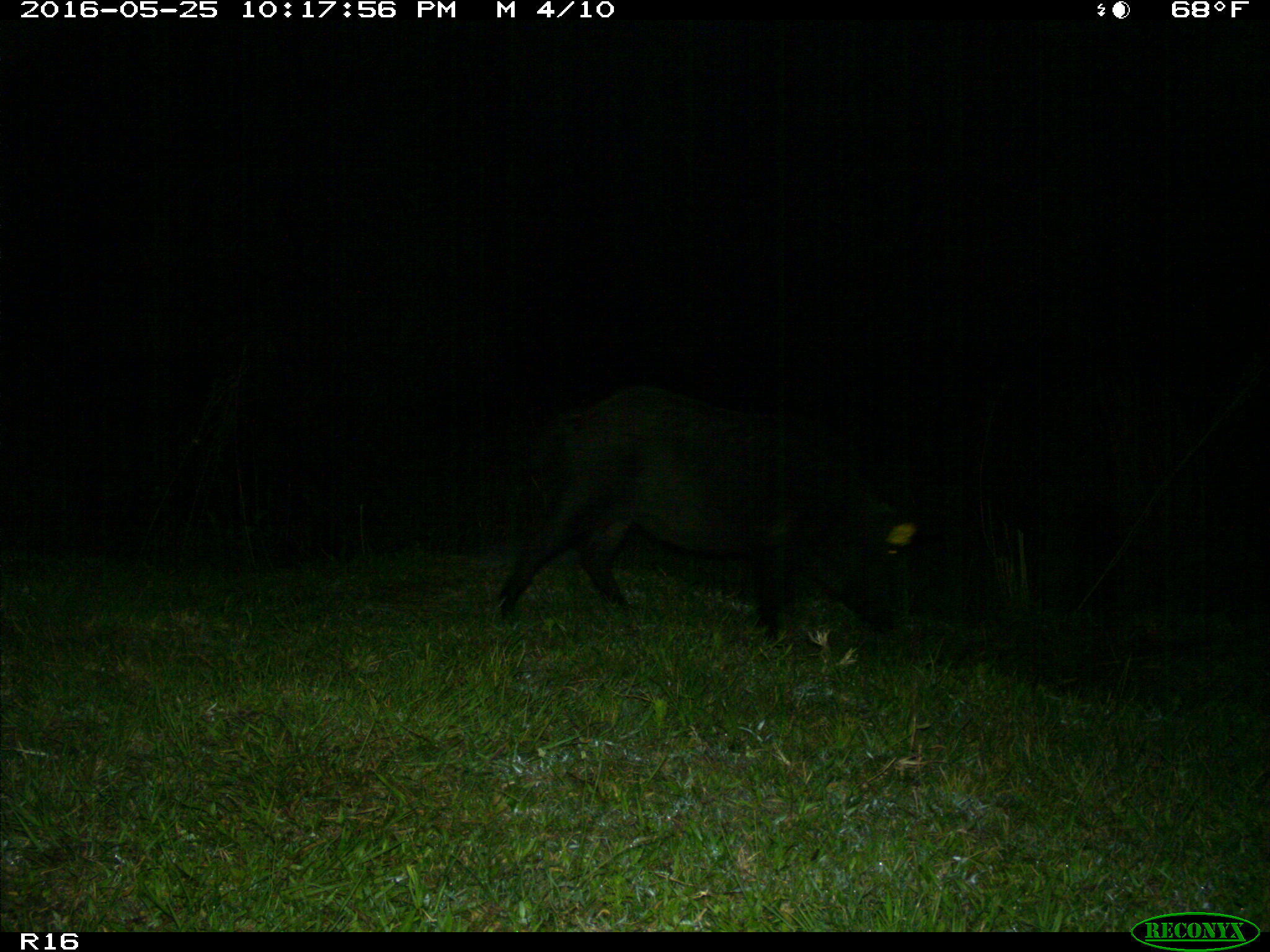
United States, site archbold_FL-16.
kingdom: Animalia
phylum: Chordata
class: Mammalia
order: Artiodactyla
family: Suidae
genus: Sus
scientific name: Sus scrofa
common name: wild boar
Sus scrofa (wild boar).